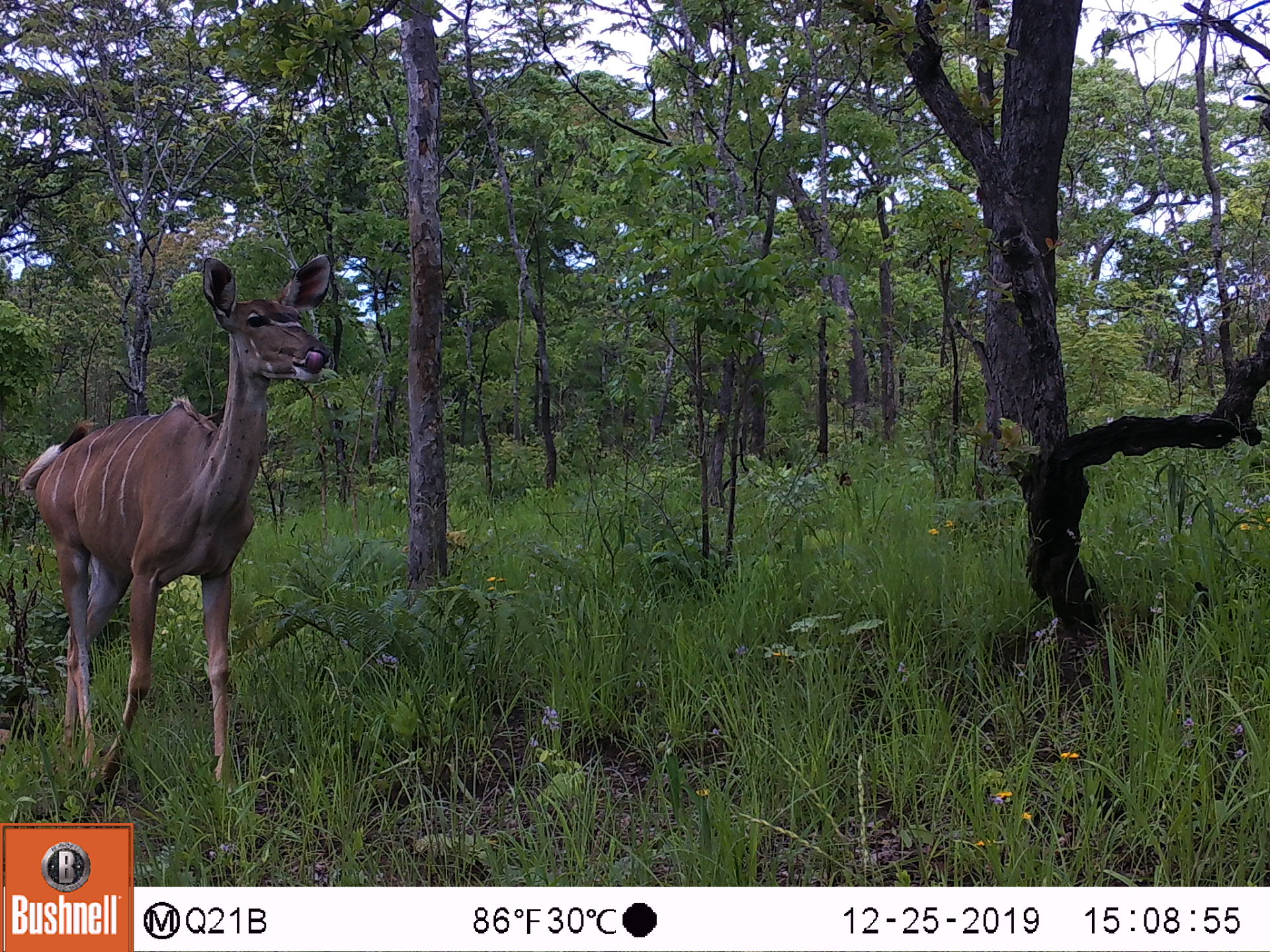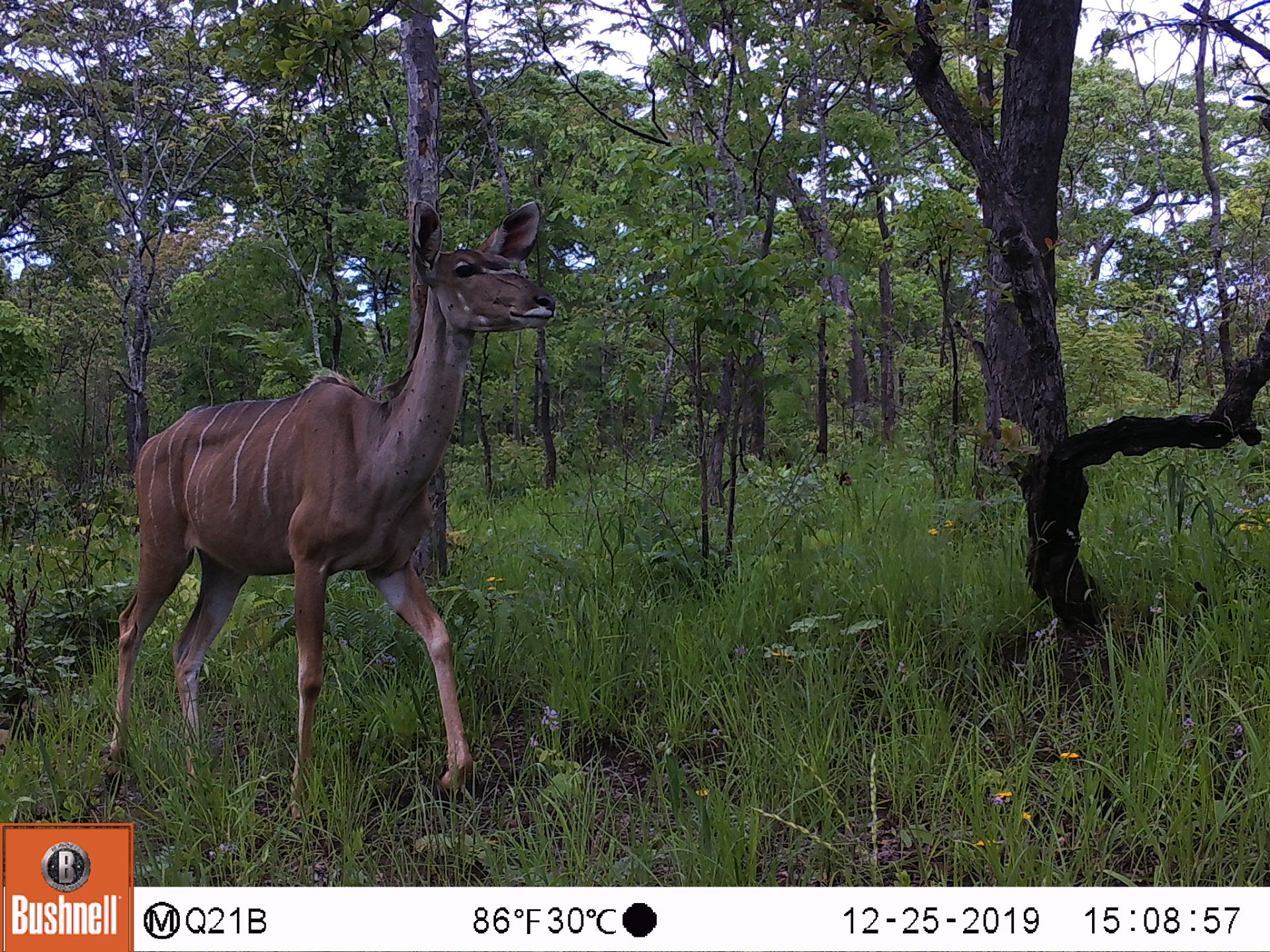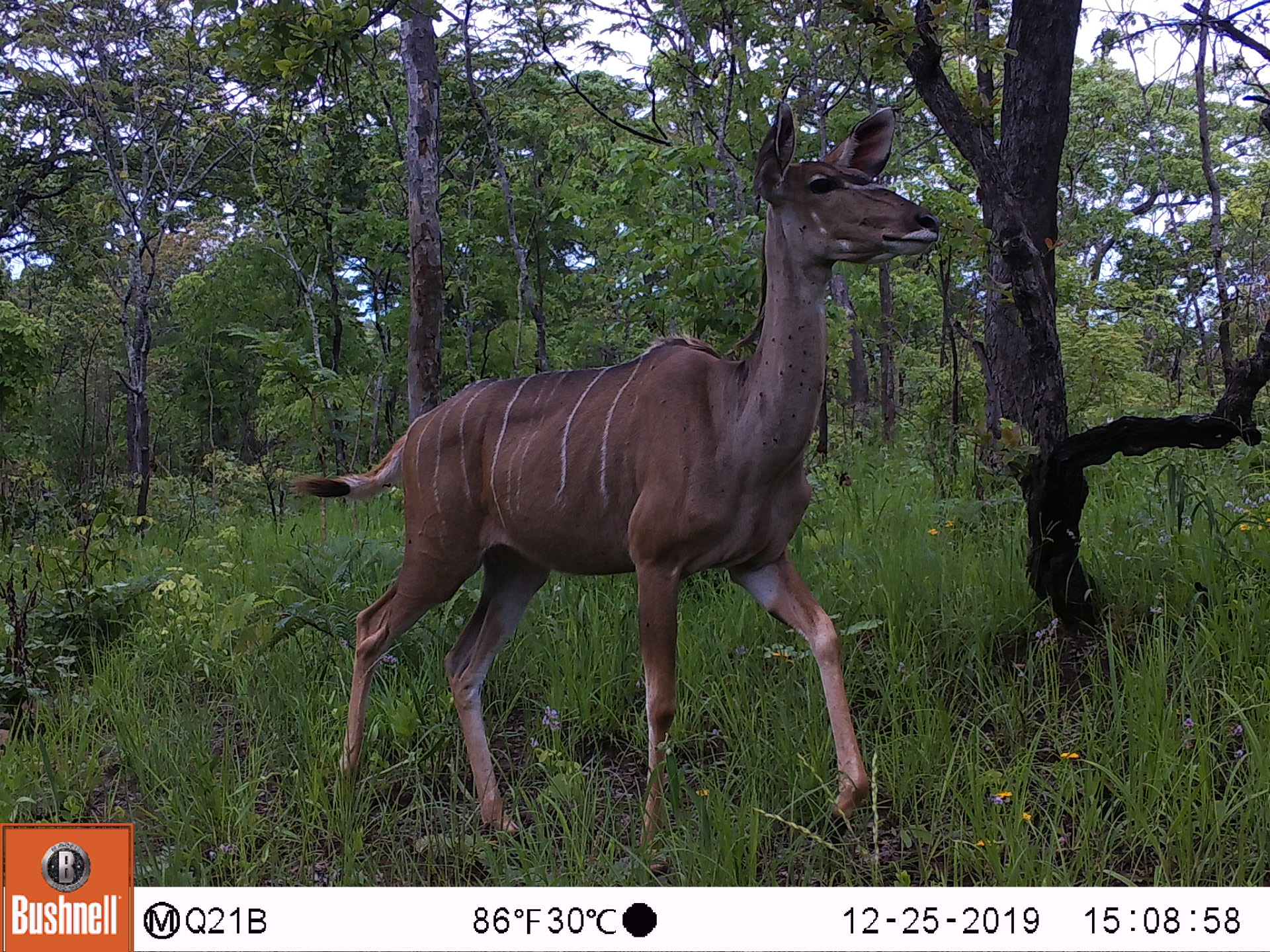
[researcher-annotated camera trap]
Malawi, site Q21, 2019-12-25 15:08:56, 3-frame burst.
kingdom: Animalia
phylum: Chordata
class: Mammalia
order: Artiodactyla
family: Bovidae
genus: Tragelaphus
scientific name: Tragelaphus strepsiceros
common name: greater kudu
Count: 1.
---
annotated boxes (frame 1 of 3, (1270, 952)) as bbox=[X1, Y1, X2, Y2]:
greater kudu: bbox=[13, 246, 346, 813]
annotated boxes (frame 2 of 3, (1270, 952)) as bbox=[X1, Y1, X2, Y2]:
greater kudu: bbox=[83, 195, 555, 814]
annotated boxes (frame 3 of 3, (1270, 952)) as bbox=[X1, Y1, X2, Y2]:
greater kudu: bbox=[271, 91, 937, 837]